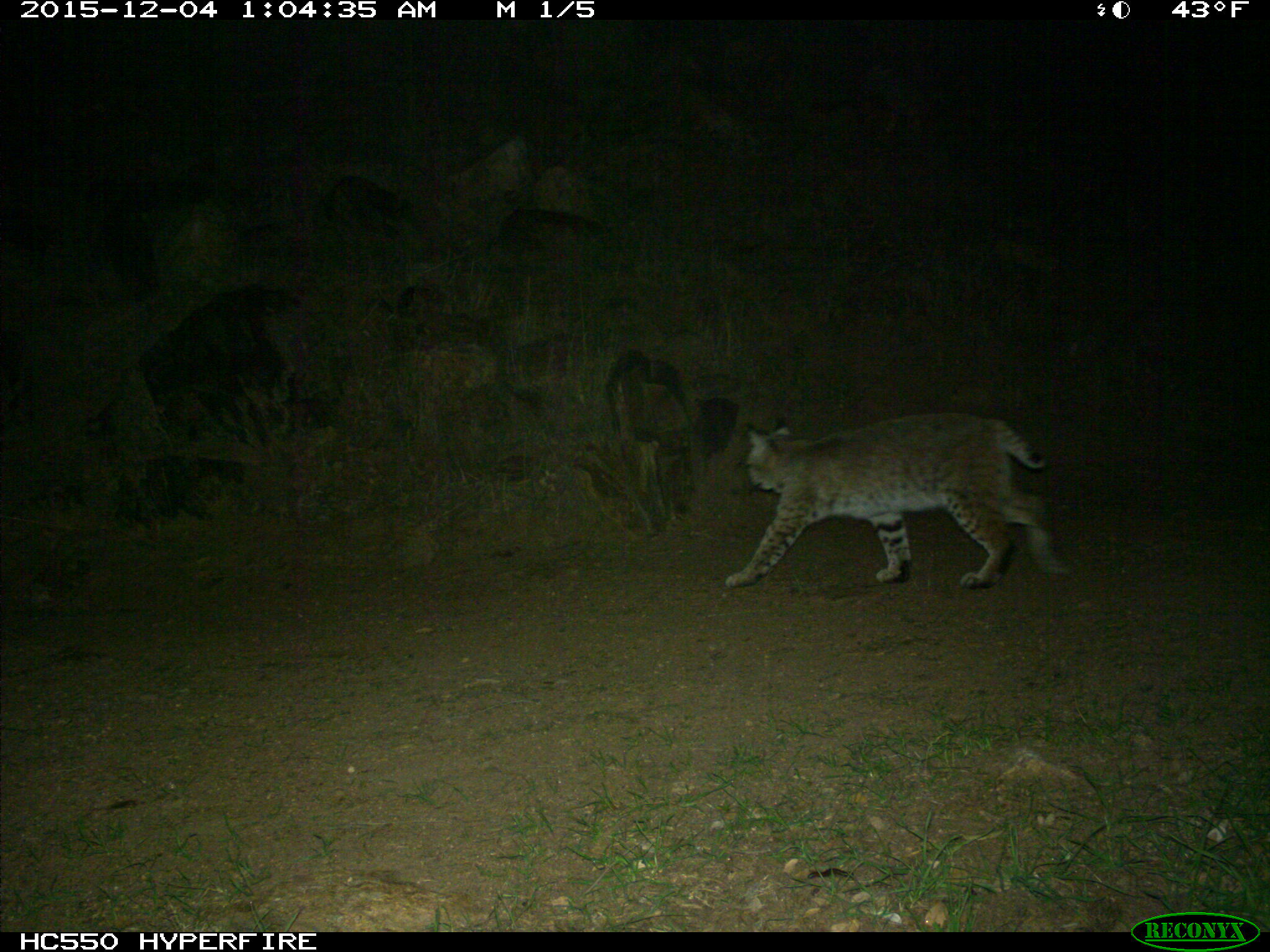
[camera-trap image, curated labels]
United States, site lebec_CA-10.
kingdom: Animalia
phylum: Chordata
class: Mammalia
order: Carnivora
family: Felidae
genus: Lynx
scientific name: Lynx rufus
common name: bobcat